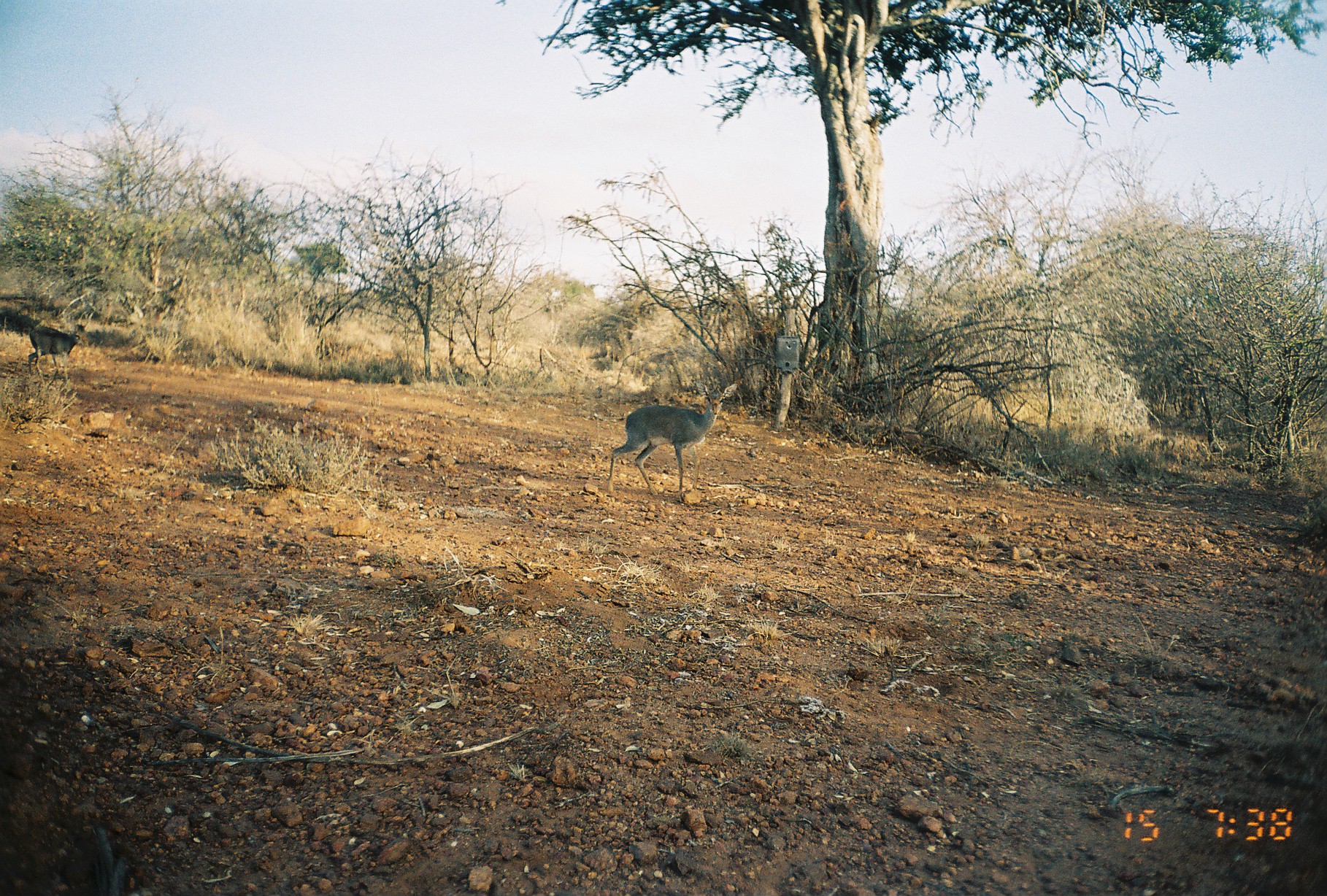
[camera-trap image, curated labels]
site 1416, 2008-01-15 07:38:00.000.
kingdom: Animalia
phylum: Chordata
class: Mammalia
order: Artiodactyla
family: Bovidae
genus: Madoqua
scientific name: Madoqua guentheri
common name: günther's dik-dik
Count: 2.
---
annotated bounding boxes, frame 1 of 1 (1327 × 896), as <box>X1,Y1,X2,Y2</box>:
madoqua guentheri: <box>606,379,737,494</box>; <box>25,325,84,377</box>